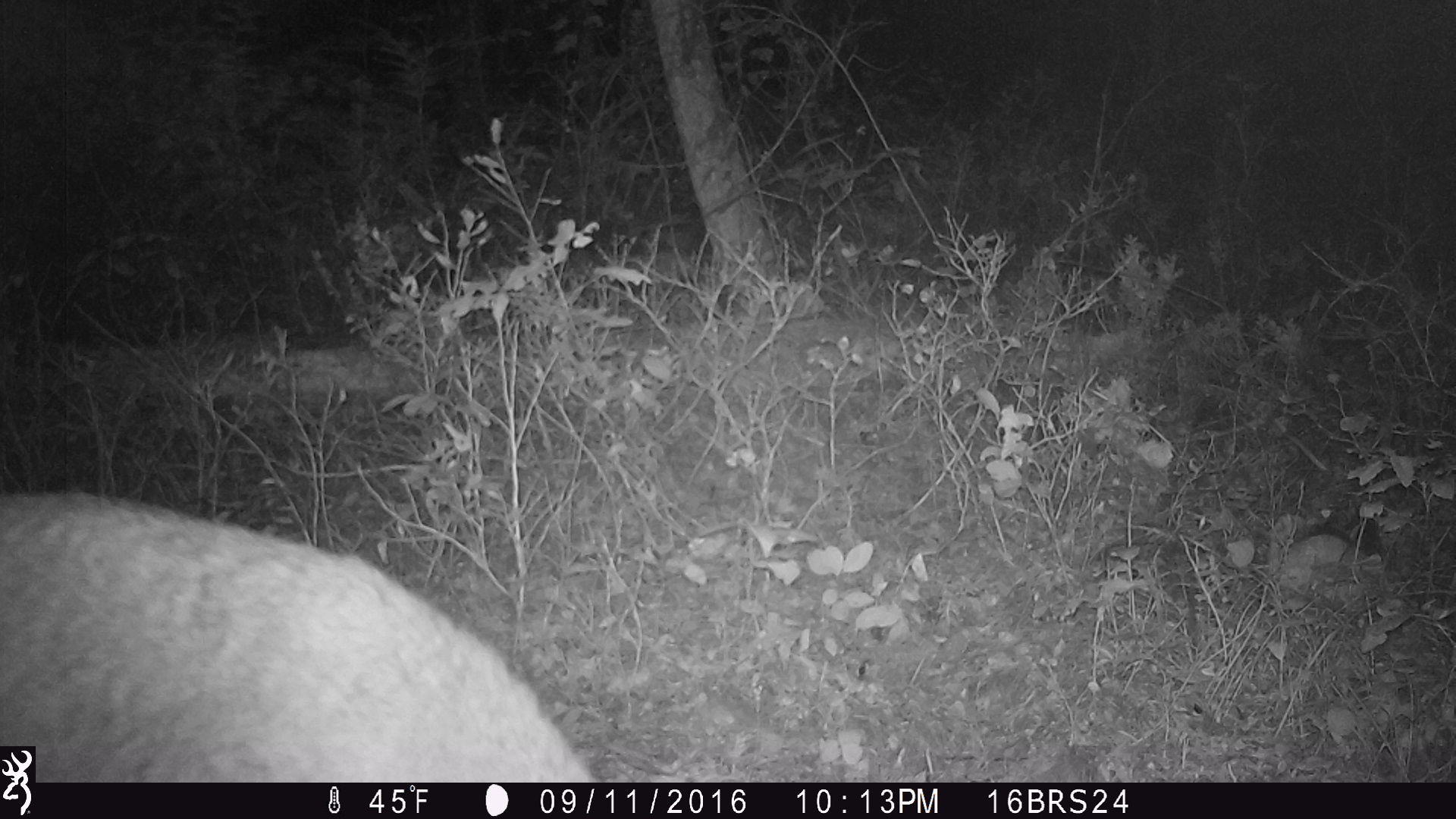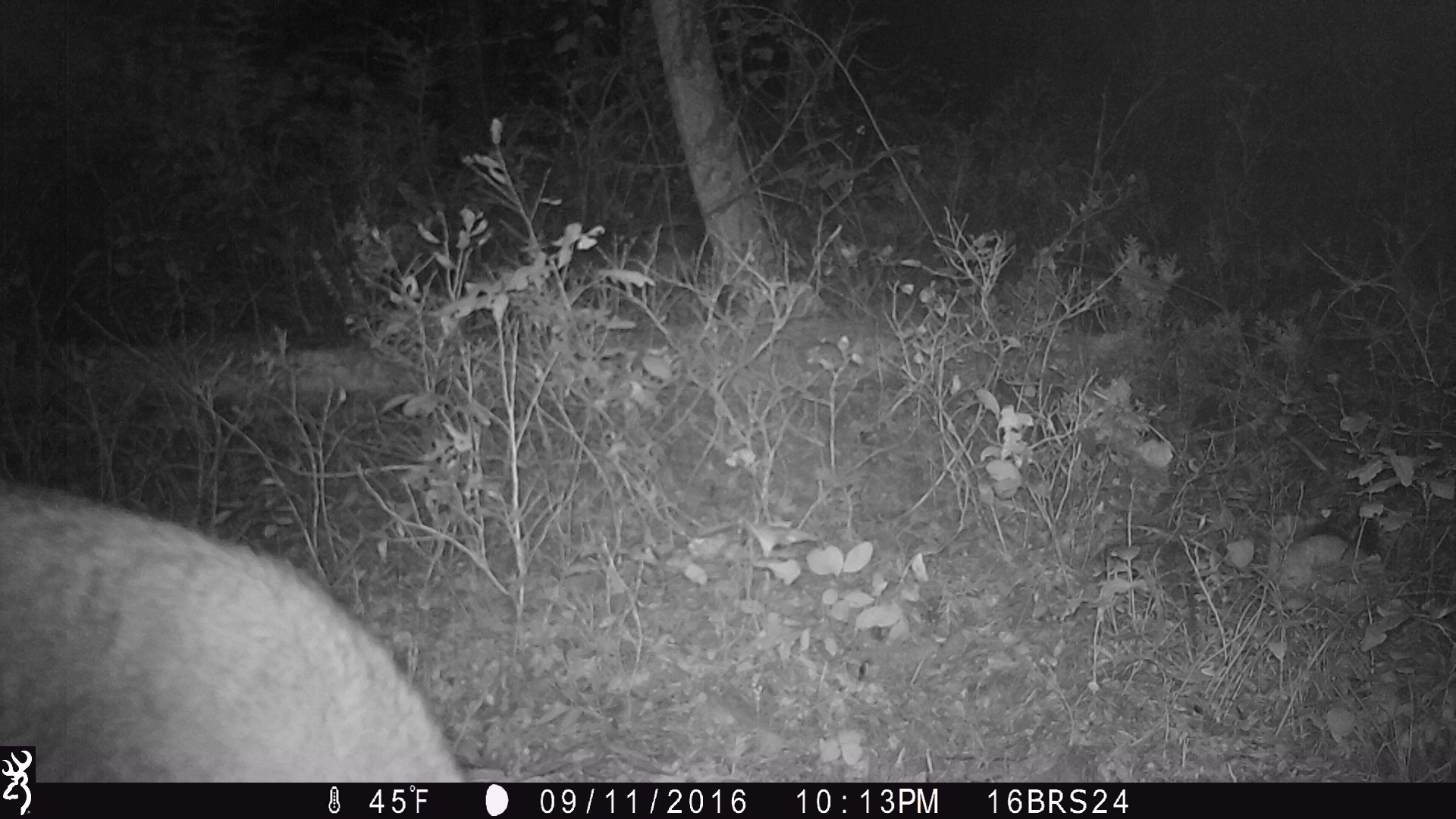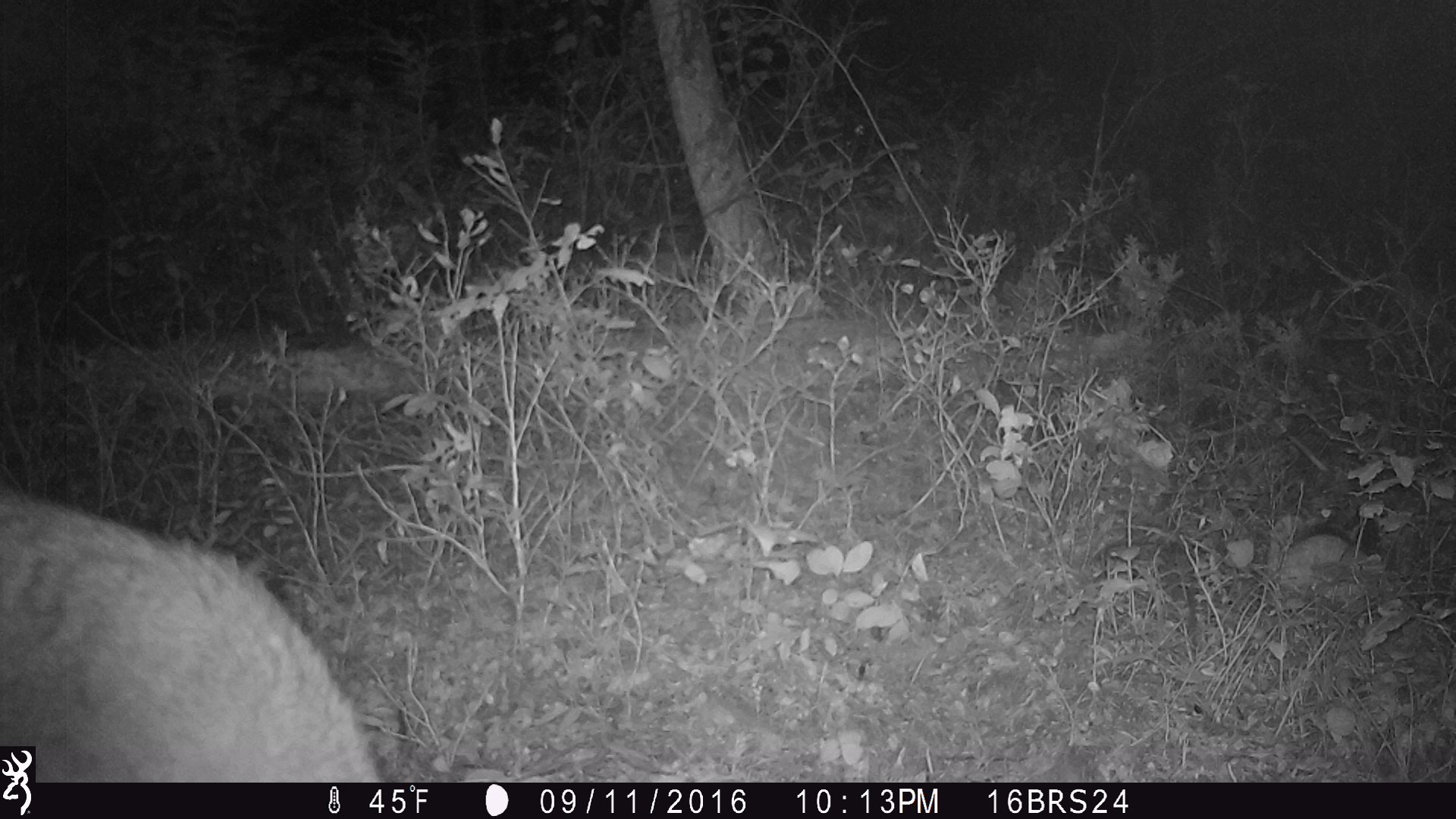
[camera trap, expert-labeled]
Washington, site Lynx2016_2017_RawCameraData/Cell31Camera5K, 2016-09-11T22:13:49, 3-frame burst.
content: unidentified animal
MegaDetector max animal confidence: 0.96